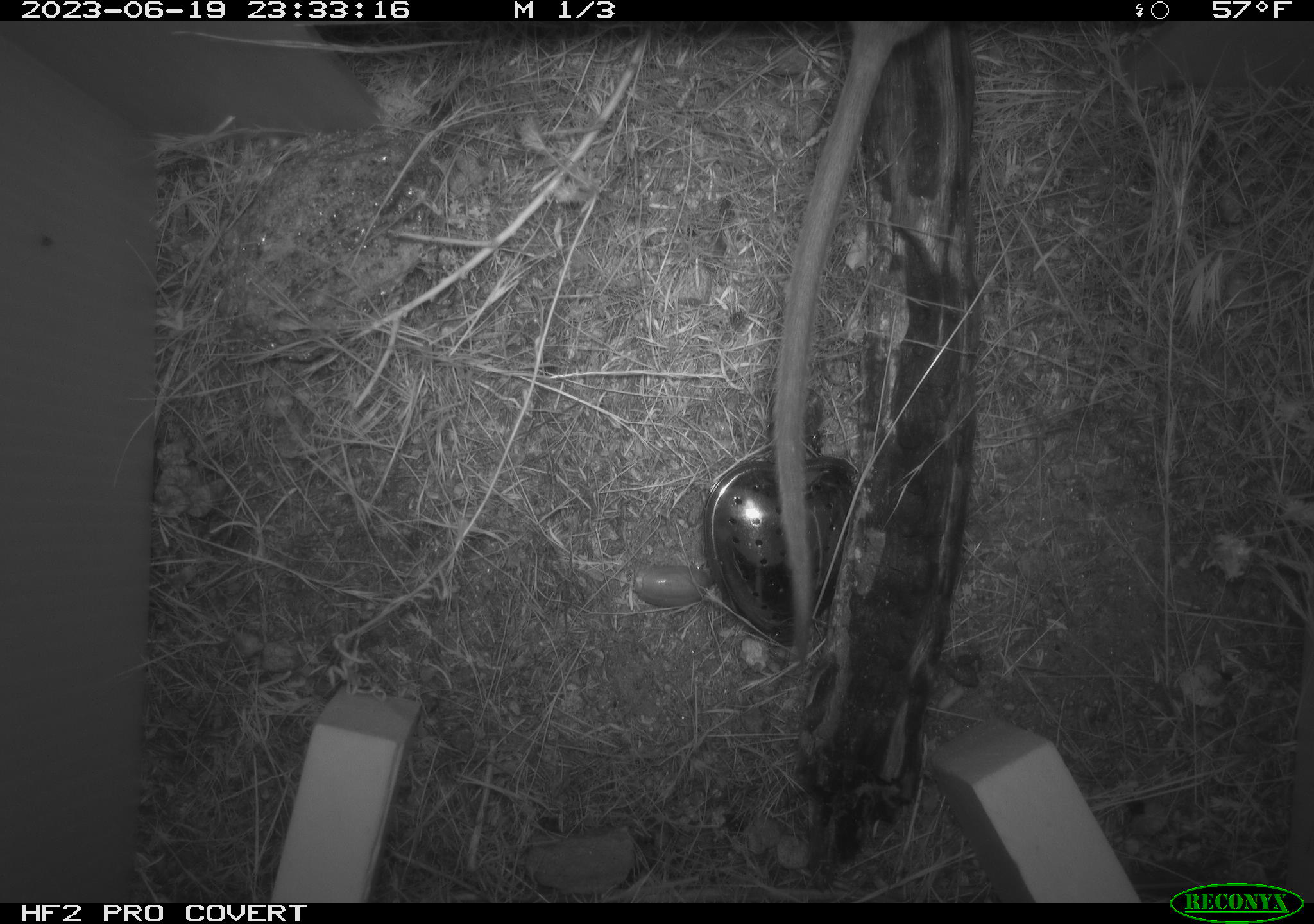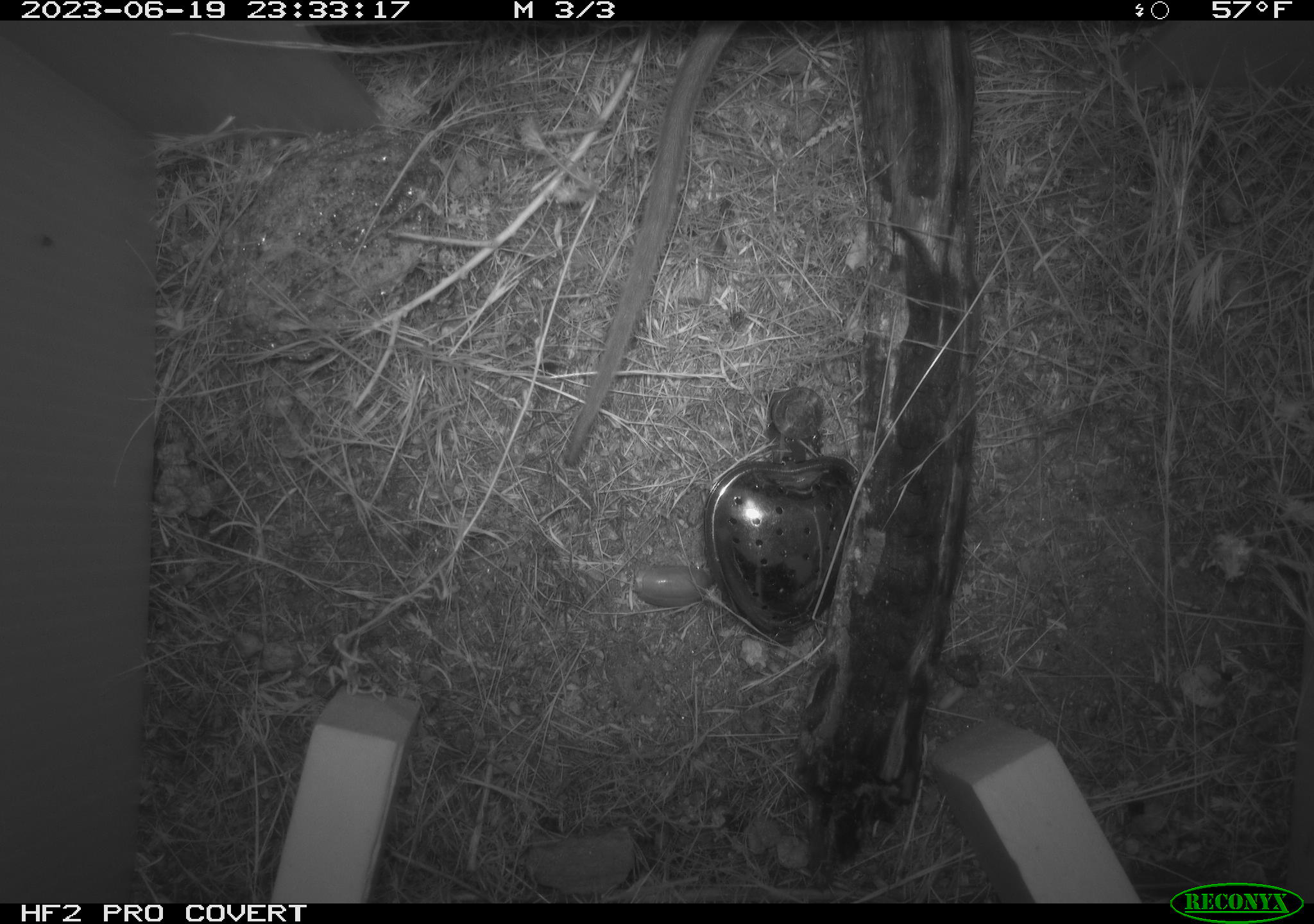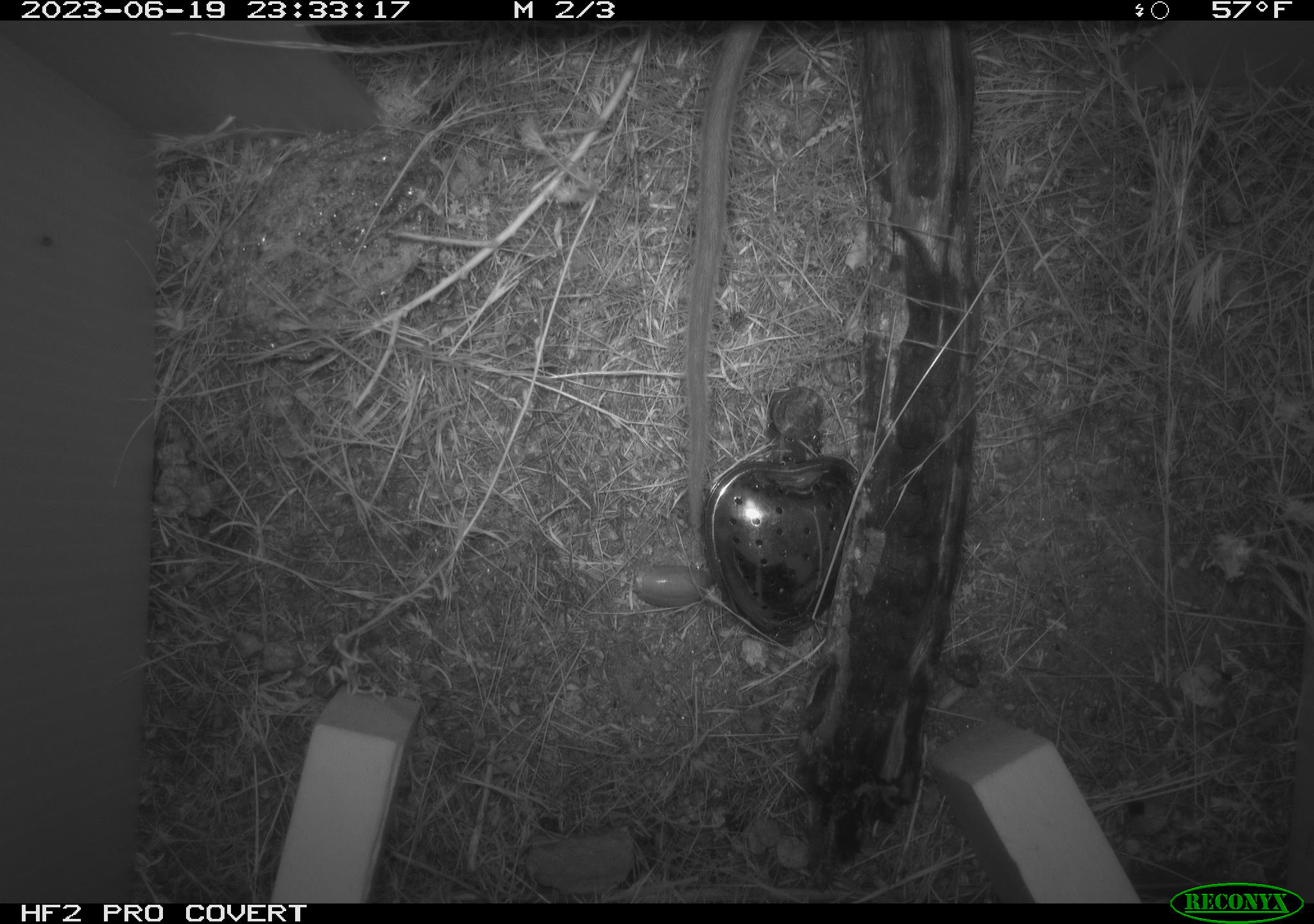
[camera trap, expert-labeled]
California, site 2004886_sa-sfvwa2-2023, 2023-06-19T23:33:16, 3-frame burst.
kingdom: Animalia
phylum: Chordata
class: Mammalia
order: Rodentia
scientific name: Rodentia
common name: woodrat or rat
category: woodrat or rat species